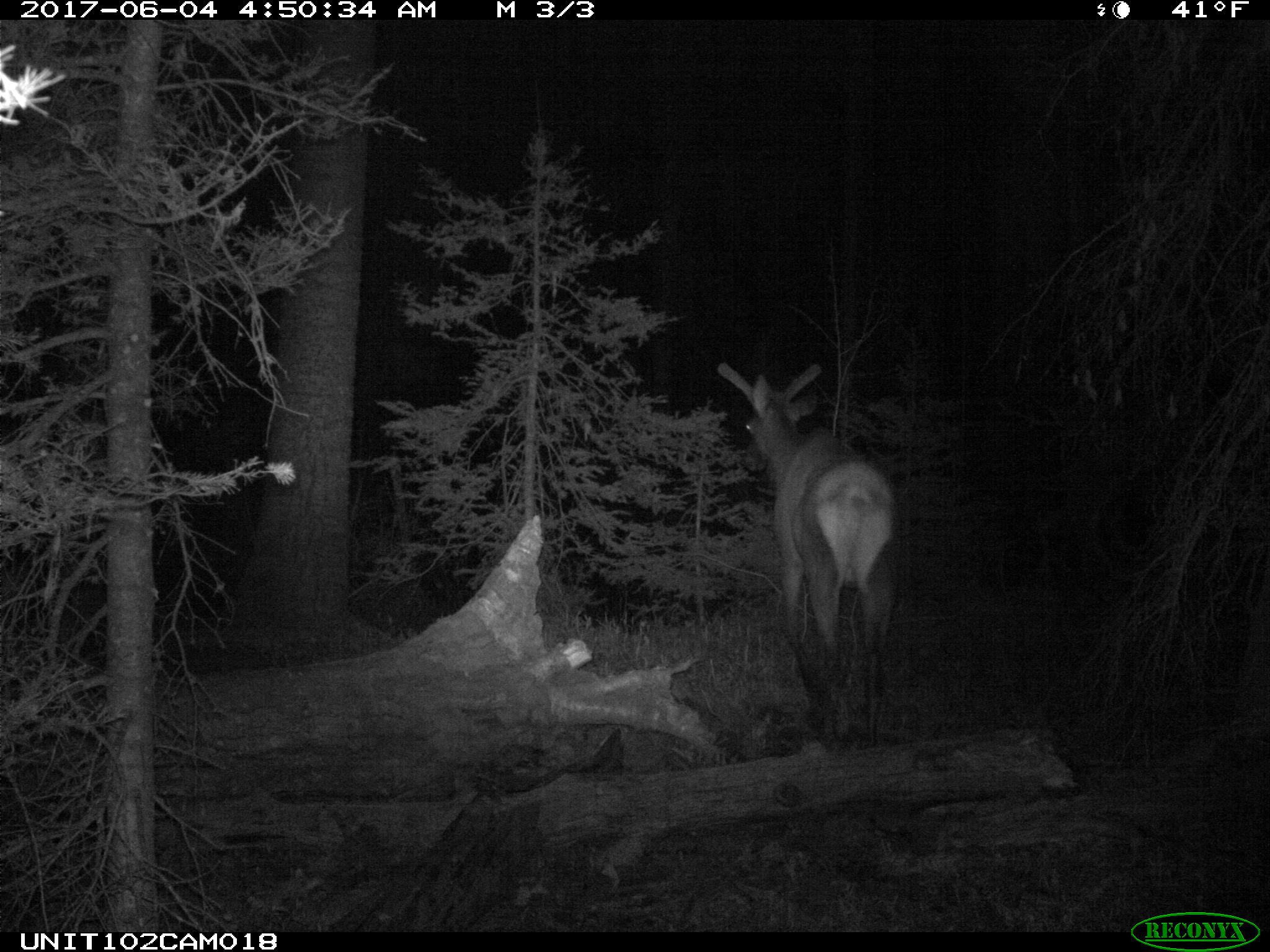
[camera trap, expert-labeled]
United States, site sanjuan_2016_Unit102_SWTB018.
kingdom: Animalia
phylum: Chordata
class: Mammalia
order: Artiodactyla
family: Cervidae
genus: Cervus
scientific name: Cervus elaphus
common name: red deer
Cervus elaphus (red deer).